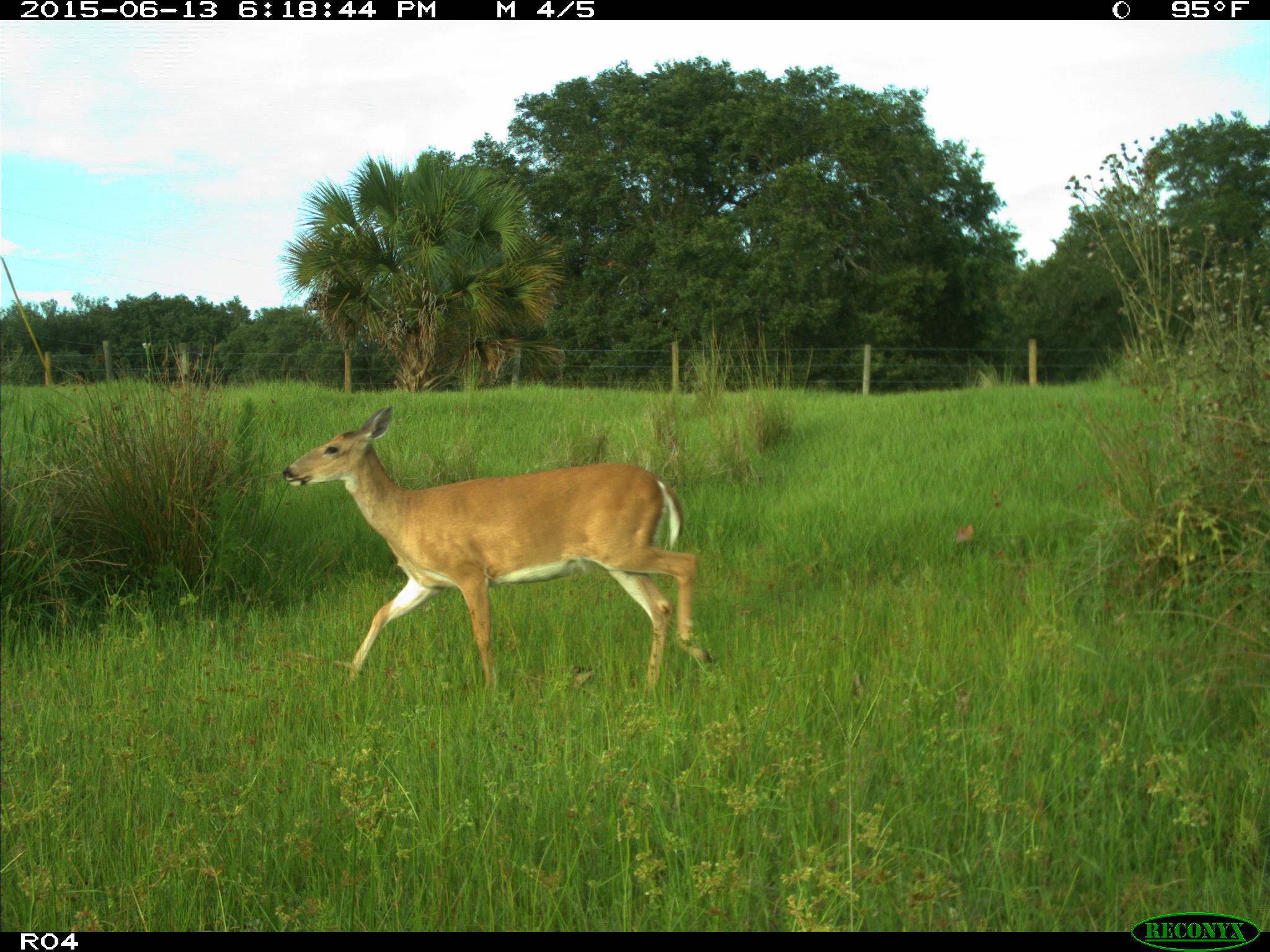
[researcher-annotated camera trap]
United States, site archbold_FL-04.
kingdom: Animalia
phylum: Chordata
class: Mammalia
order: Artiodactyla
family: Cervidae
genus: Odocoileus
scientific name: Odocoileus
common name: deer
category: unidentified deer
Unidentified deer (deer) (Odocoileus).